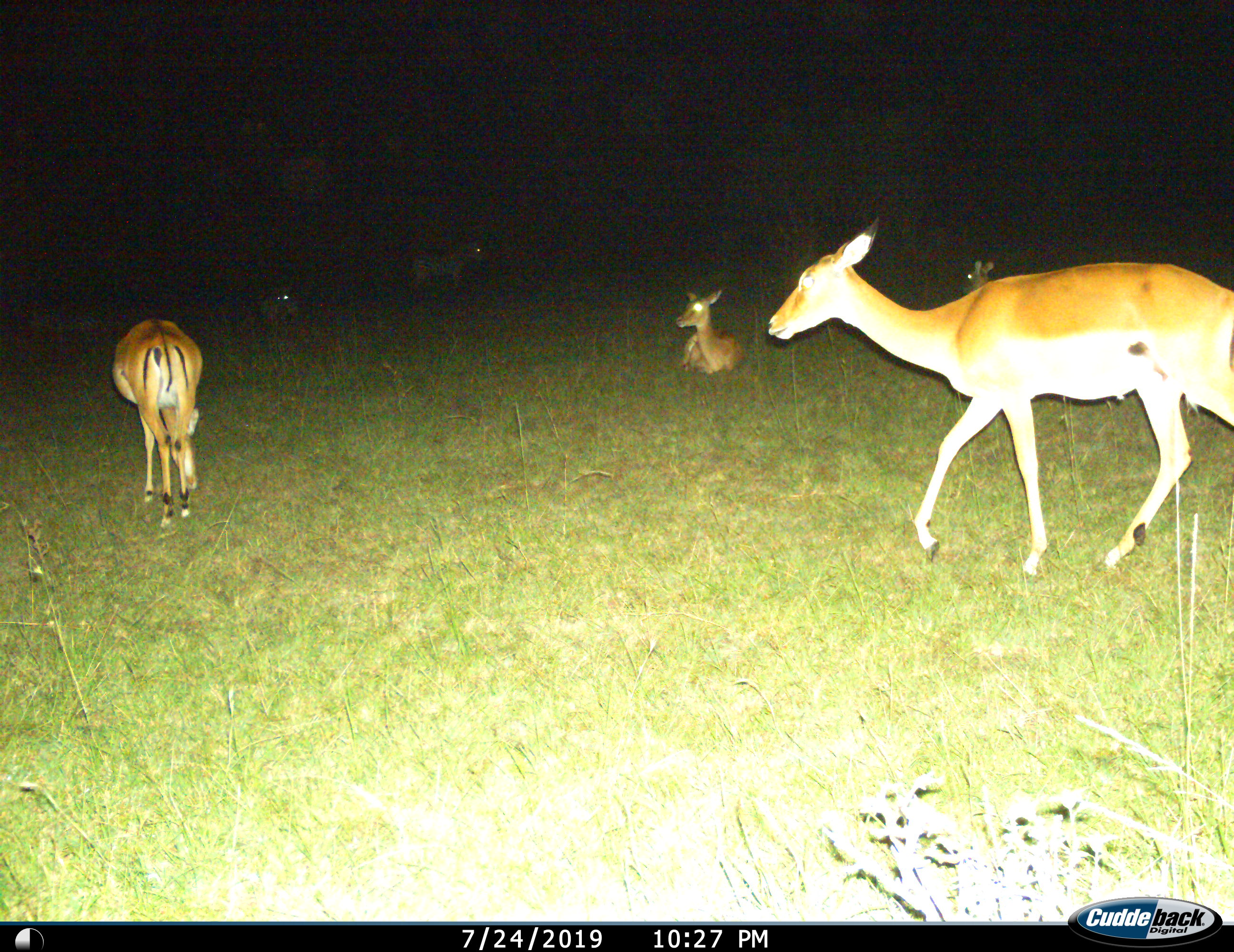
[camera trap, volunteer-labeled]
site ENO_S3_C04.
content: unidentified animal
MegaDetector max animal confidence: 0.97